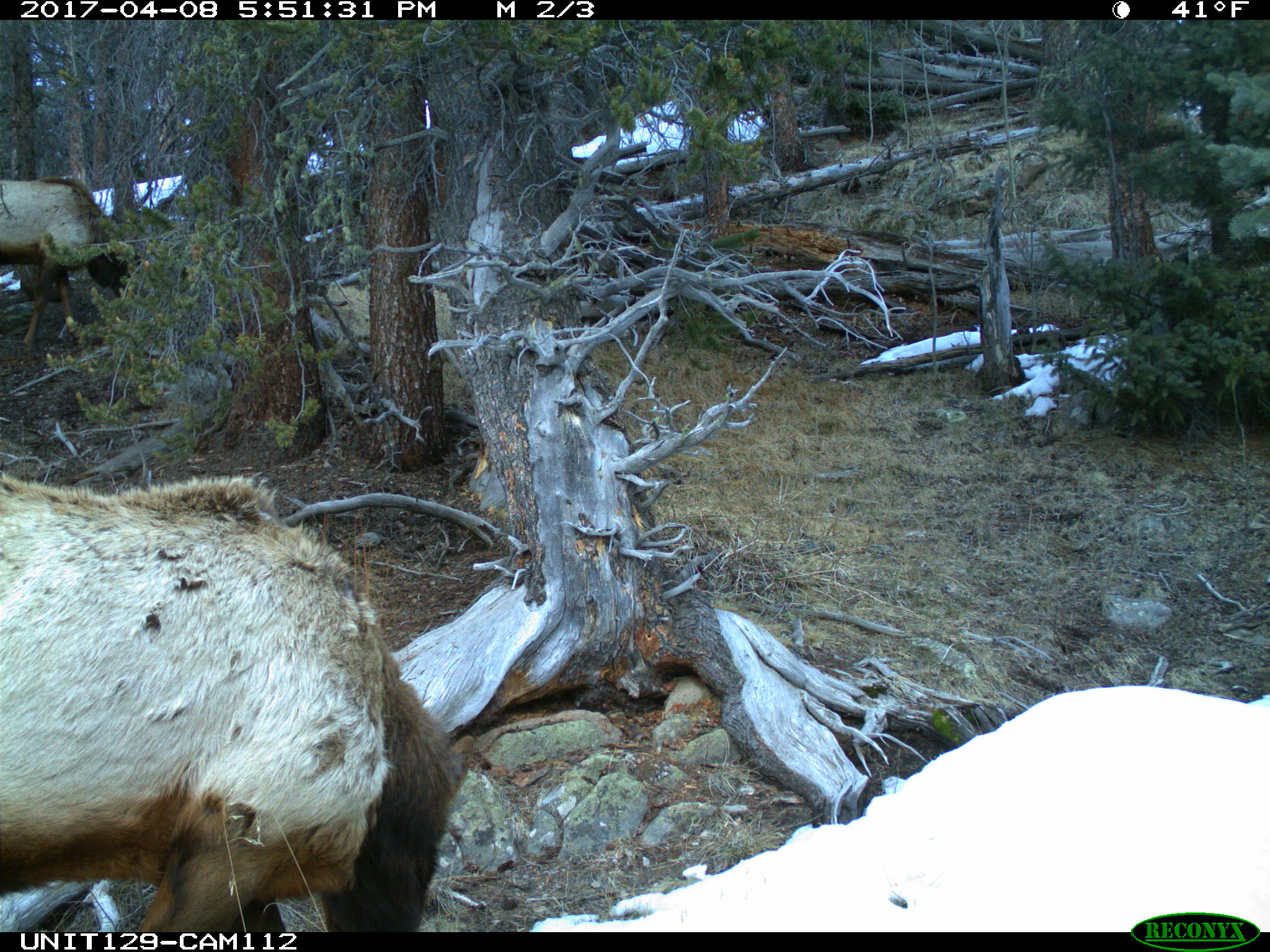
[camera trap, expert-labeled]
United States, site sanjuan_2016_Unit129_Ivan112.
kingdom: Animalia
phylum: Chordata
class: Mammalia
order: Artiodactyla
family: Cervidae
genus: Cervus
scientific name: Cervus elaphus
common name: red deer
Cervus elaphus (red deer).